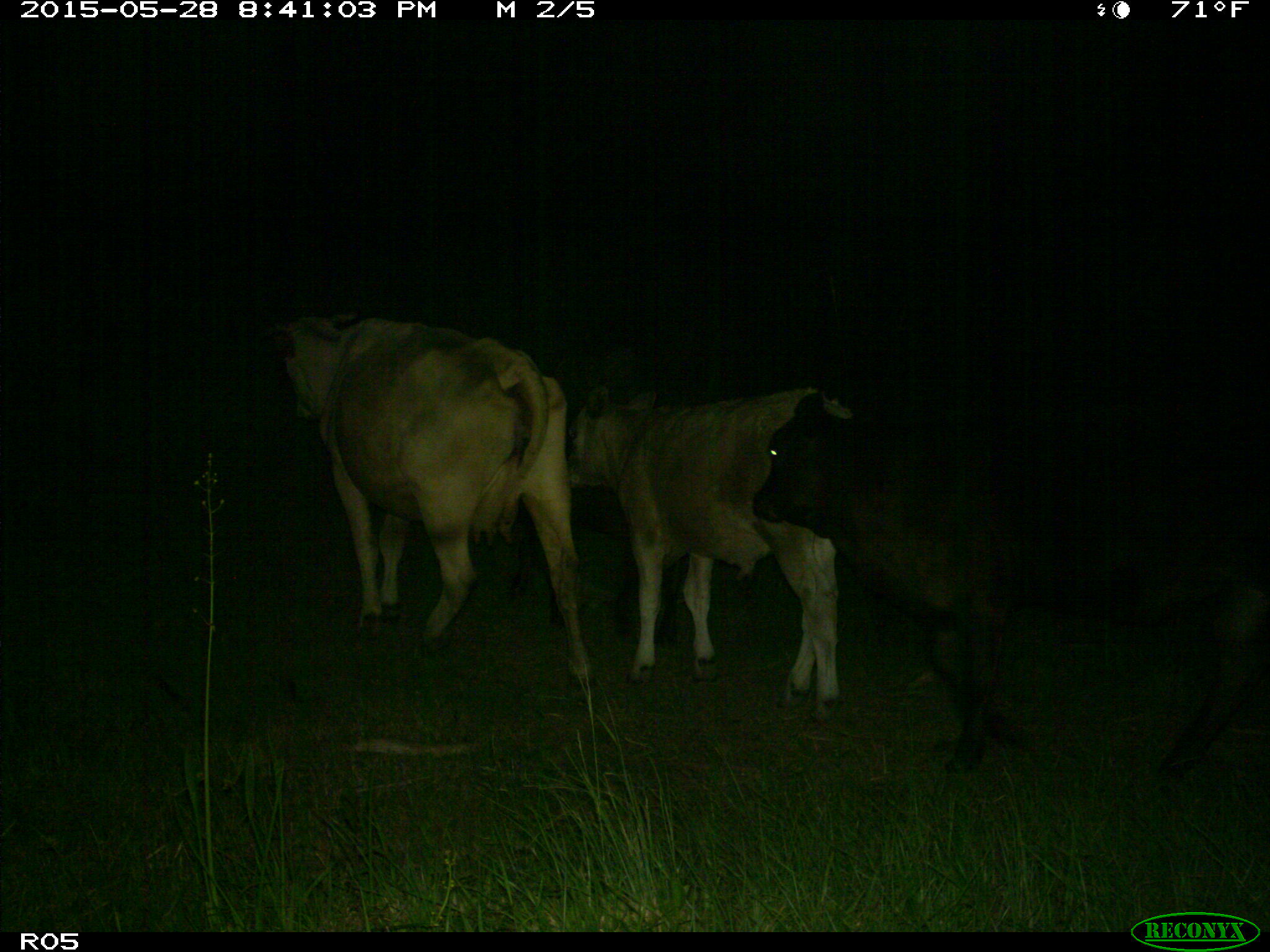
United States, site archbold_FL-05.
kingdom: Animalia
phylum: Chordata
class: Mammalia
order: Artiodactyla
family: Bovidae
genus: Bos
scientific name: Bos taurus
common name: domestic cow